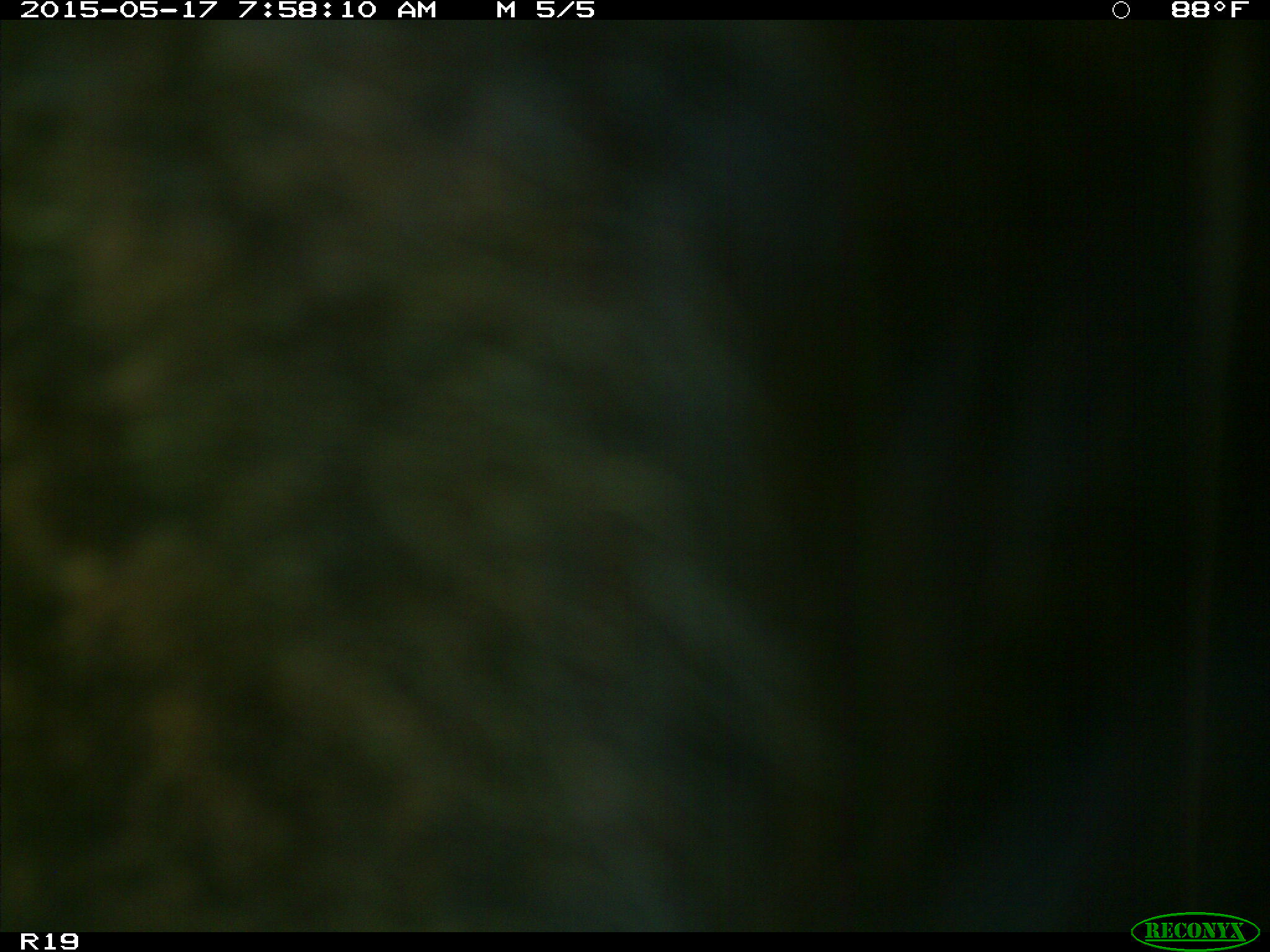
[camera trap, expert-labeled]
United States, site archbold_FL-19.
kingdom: Animalia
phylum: Chordata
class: Mammalia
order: Artiodactyla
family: Bovidae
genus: Bos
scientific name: Bos taurus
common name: domestic cow